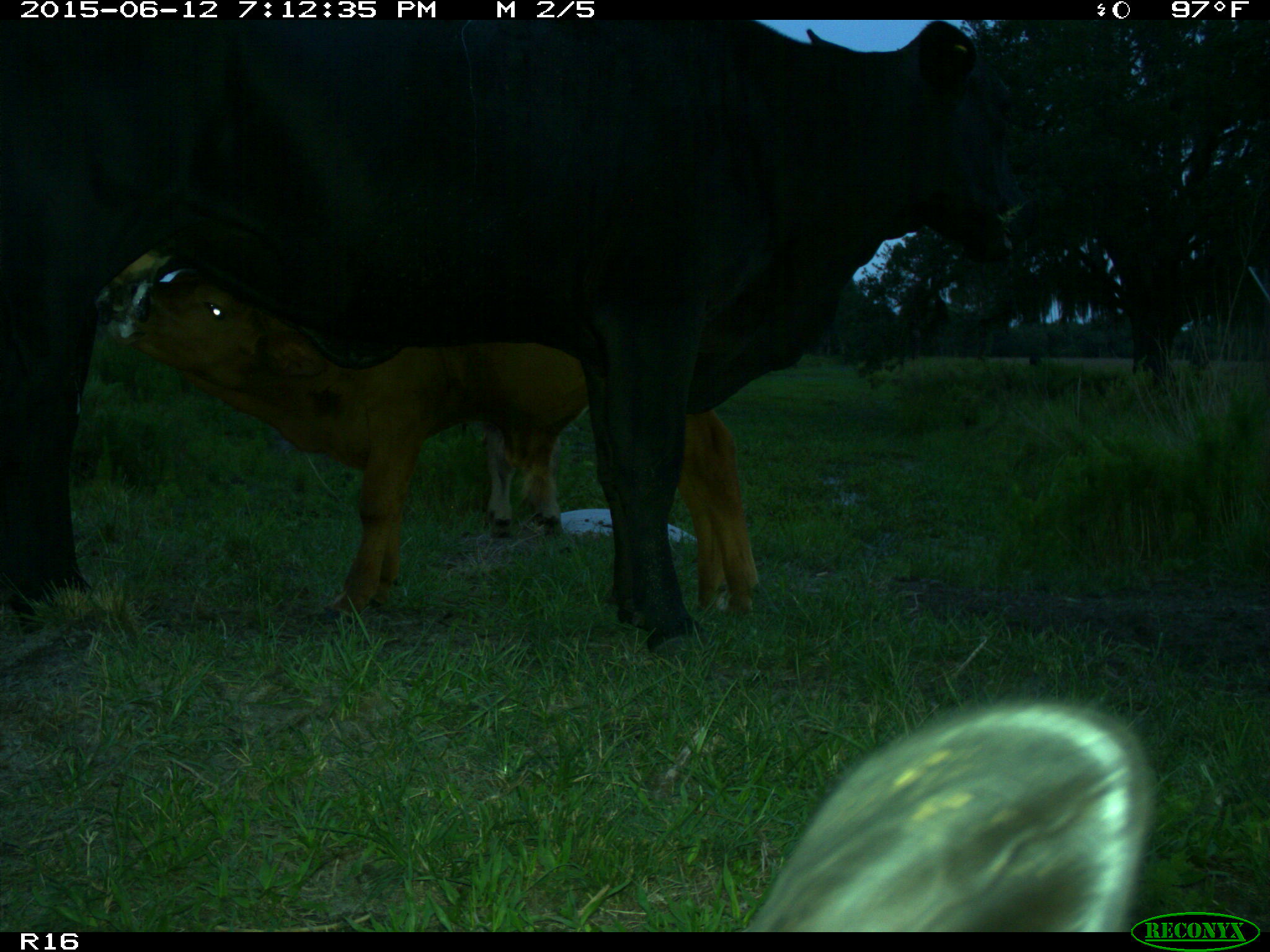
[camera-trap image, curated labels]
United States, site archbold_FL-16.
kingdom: Animalia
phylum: Chordata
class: Mammalia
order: Artiodactyla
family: Bovidae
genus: Bos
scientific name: Bos taurus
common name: domestic cow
Bos taurus (domestic cow).